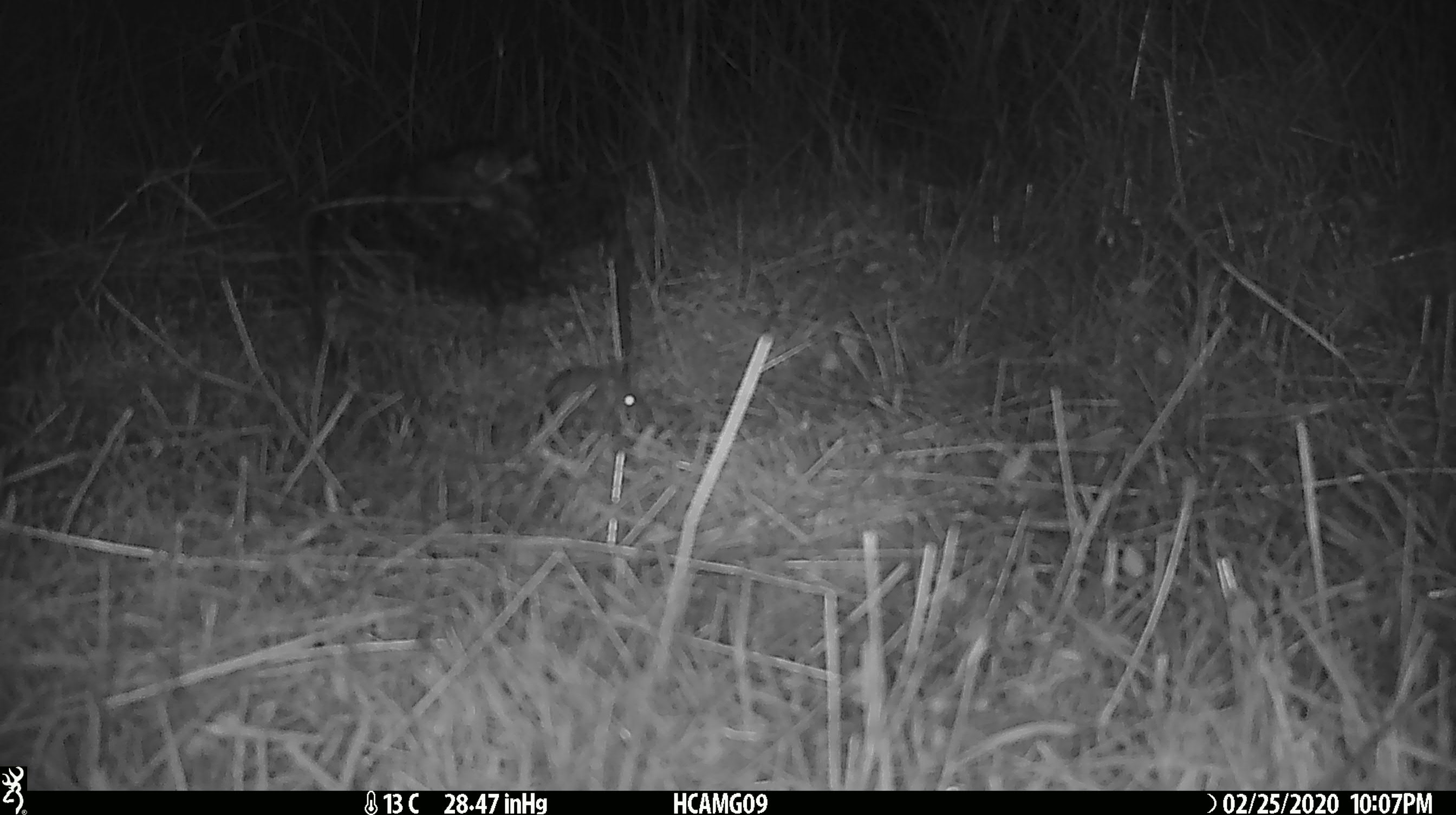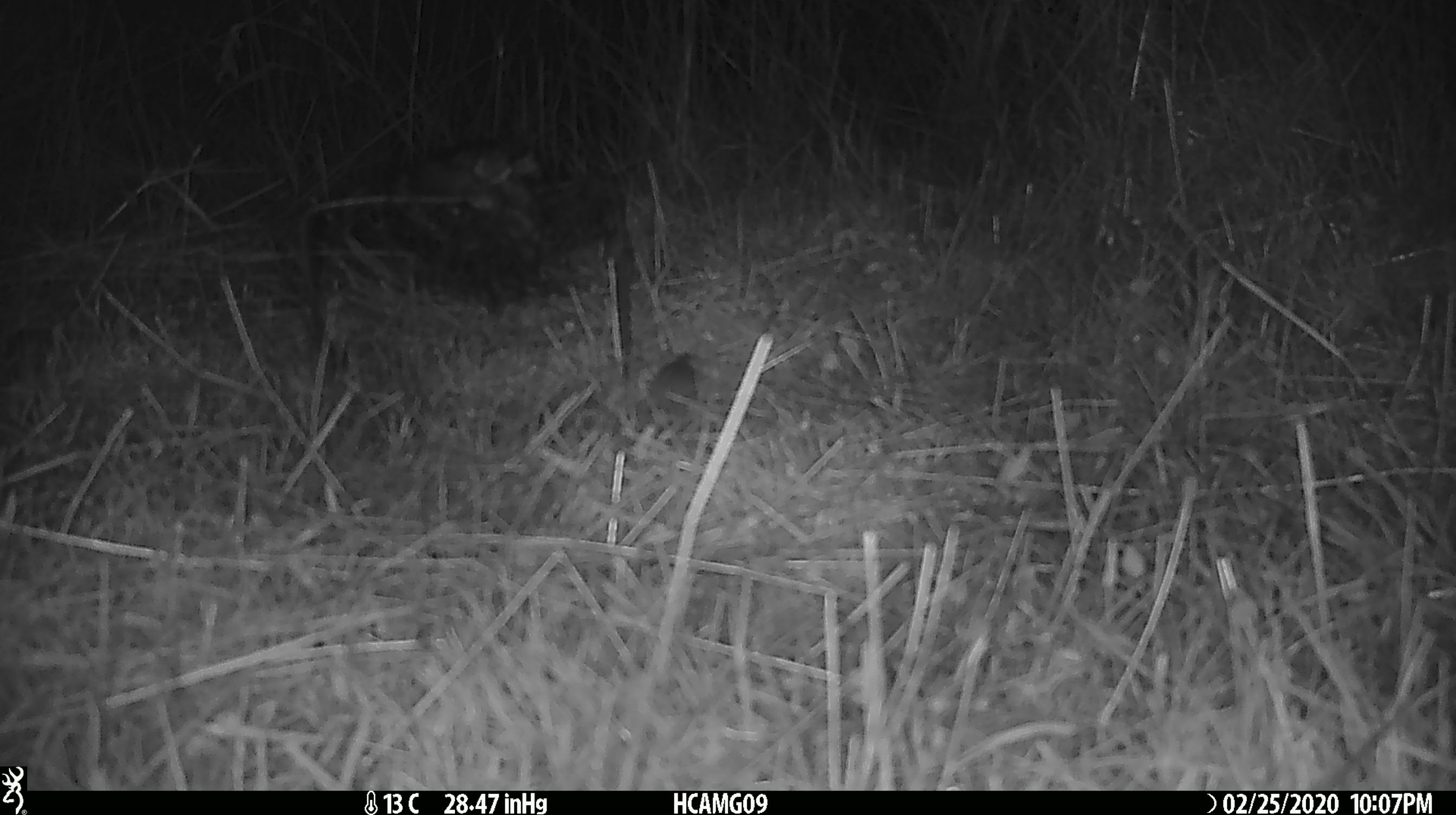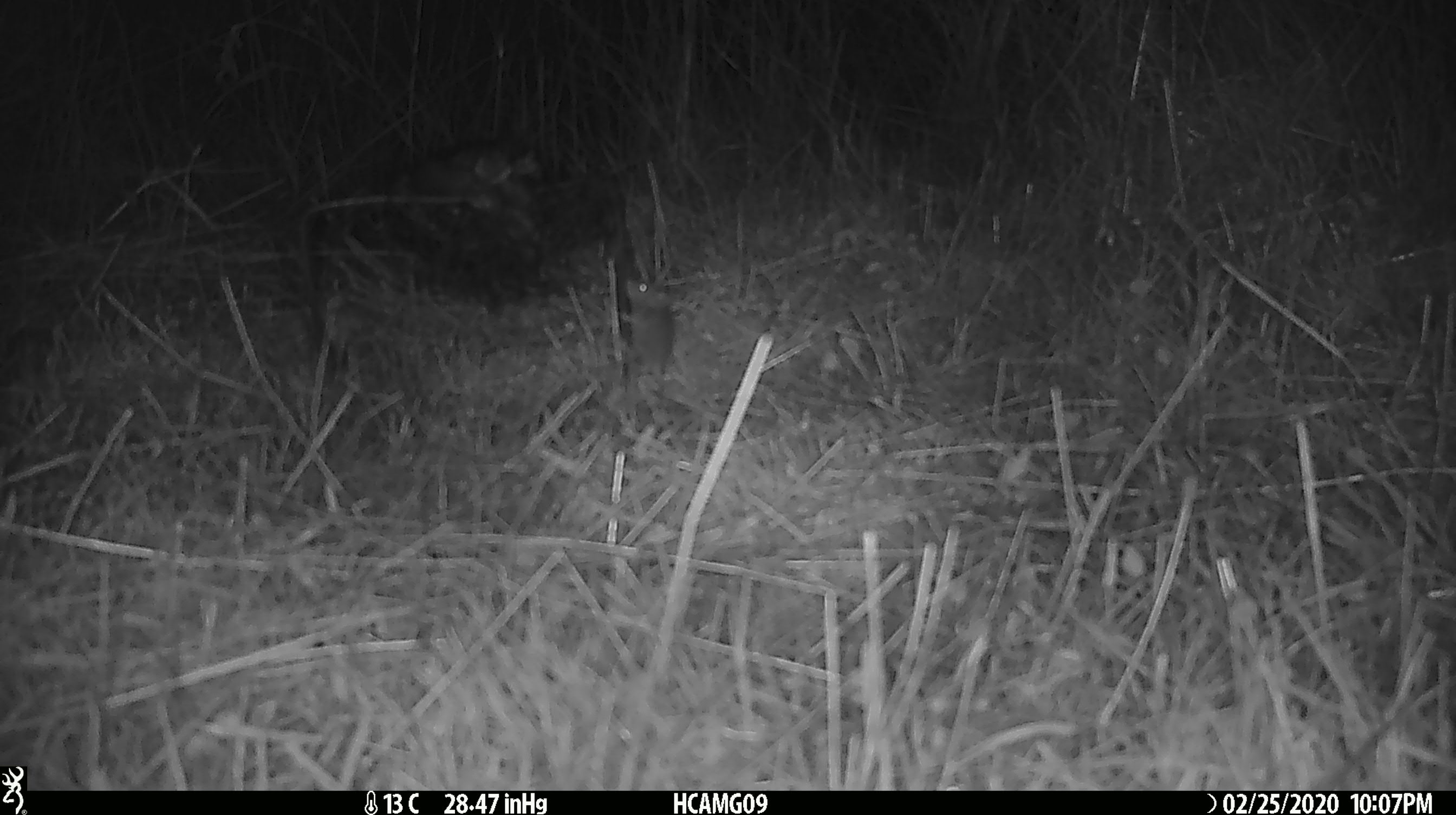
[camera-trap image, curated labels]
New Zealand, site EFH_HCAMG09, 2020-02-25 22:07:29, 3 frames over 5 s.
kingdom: Animalia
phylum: Chordata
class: Mammalia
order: Rodentia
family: Muridae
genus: Mus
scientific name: Mus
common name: mouse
Mouse (Mus).